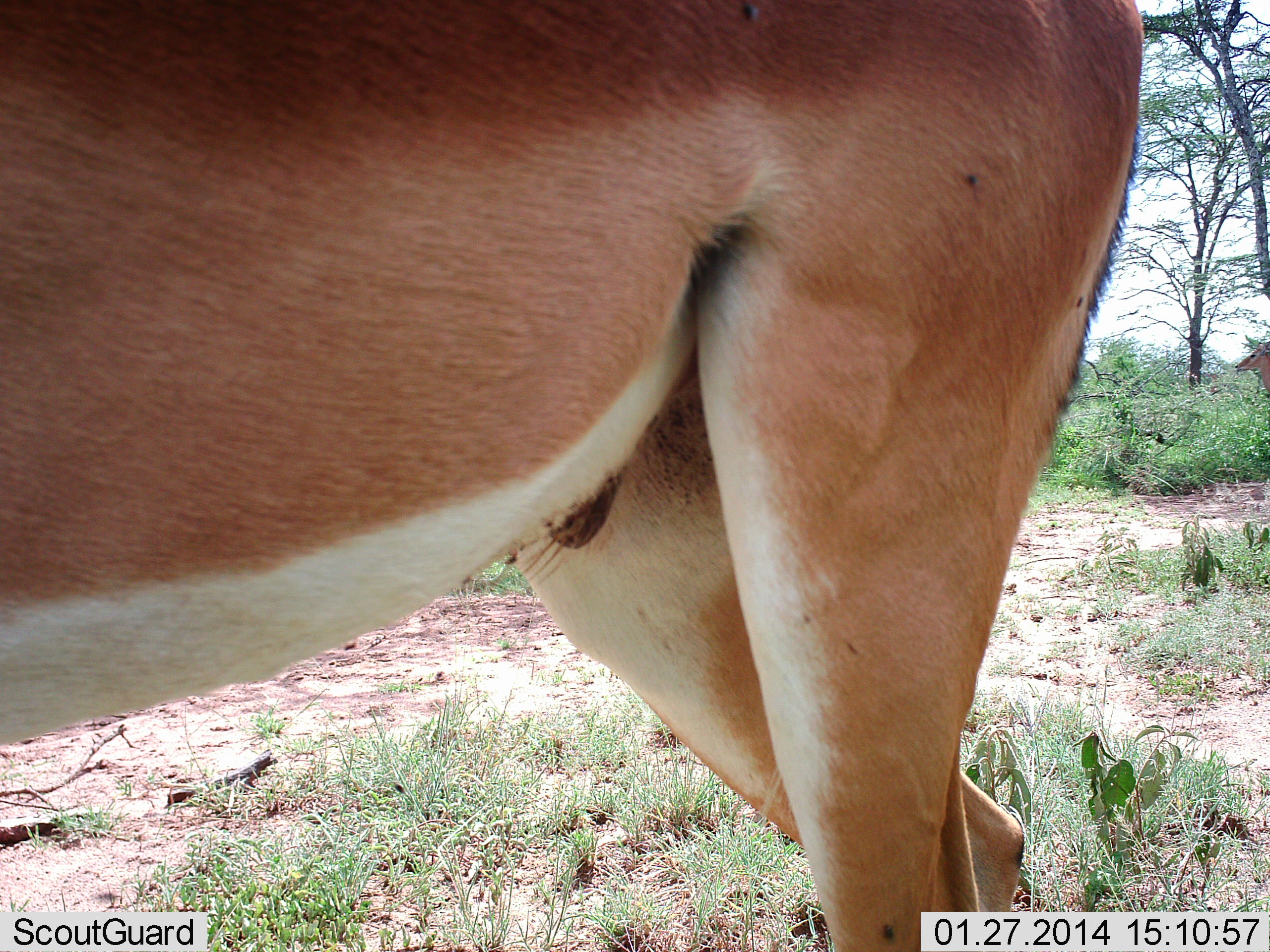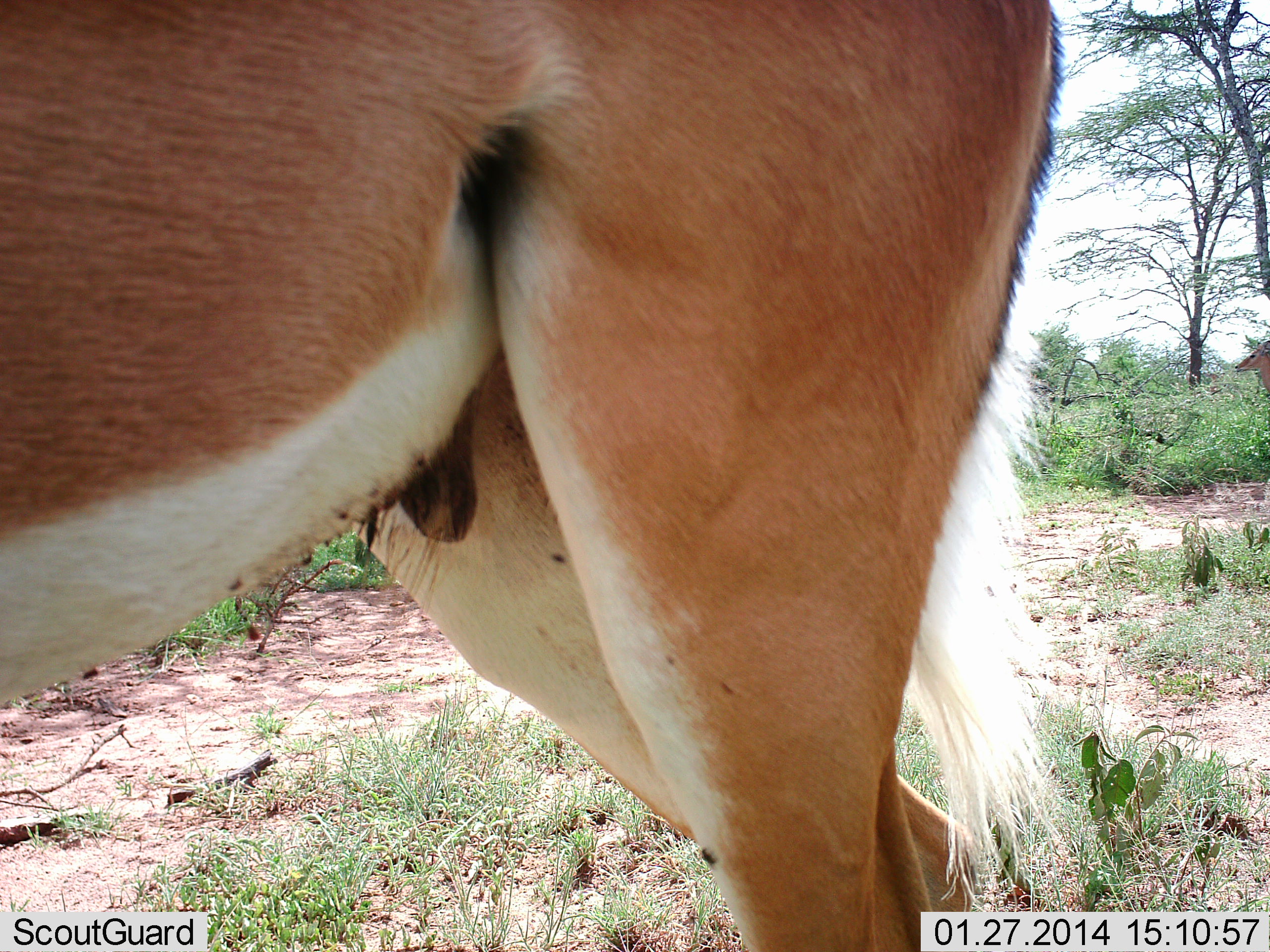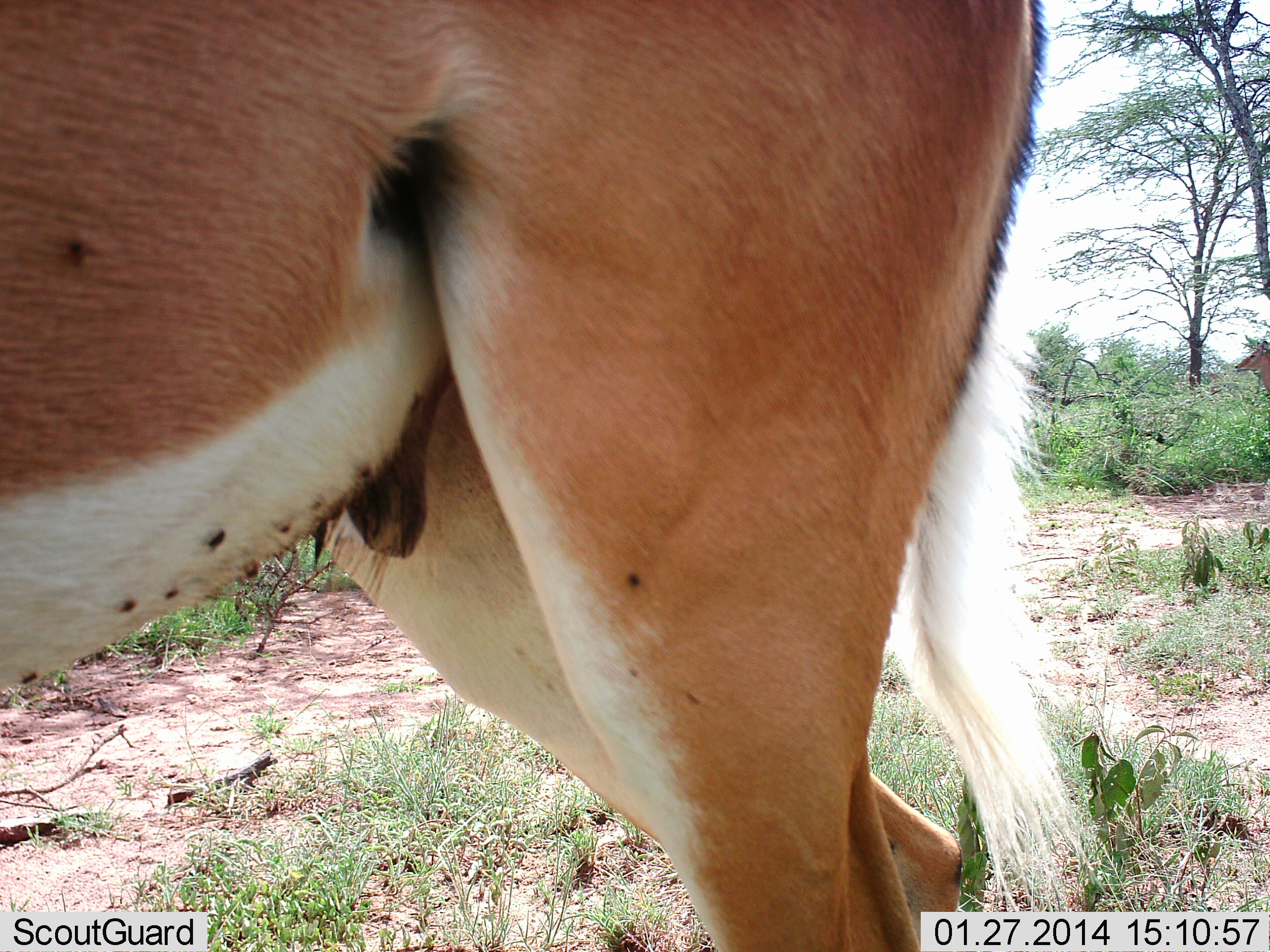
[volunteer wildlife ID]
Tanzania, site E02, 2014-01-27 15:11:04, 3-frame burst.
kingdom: Animalia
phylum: Chordata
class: Mammalia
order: Artiodactyla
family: Bovidae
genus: Nanger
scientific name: Nanger granti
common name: grant's gazelle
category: gazellegrants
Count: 1.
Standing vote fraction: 59%.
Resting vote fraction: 0%.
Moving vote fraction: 50%.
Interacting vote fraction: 3%.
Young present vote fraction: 0%.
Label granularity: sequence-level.